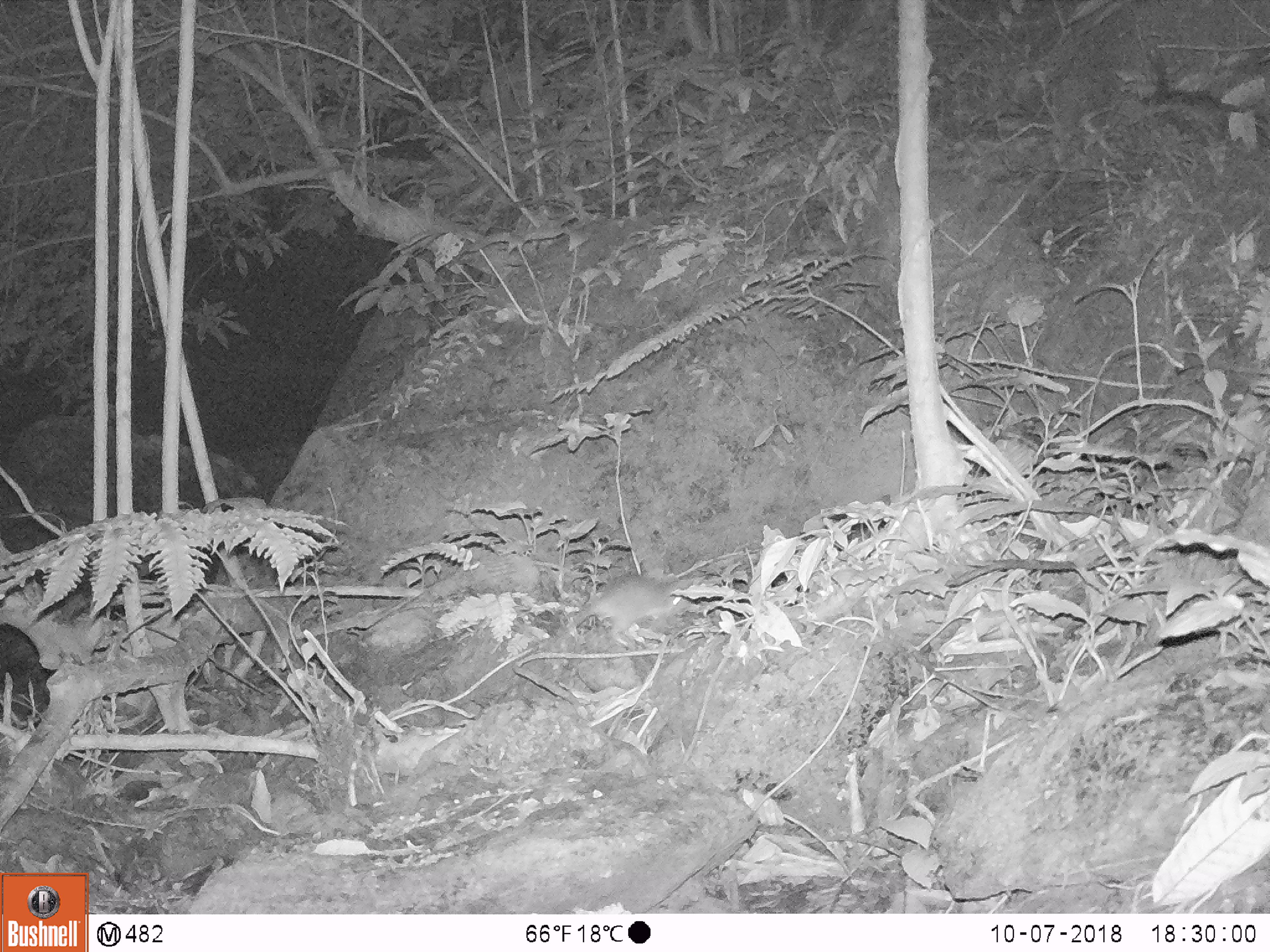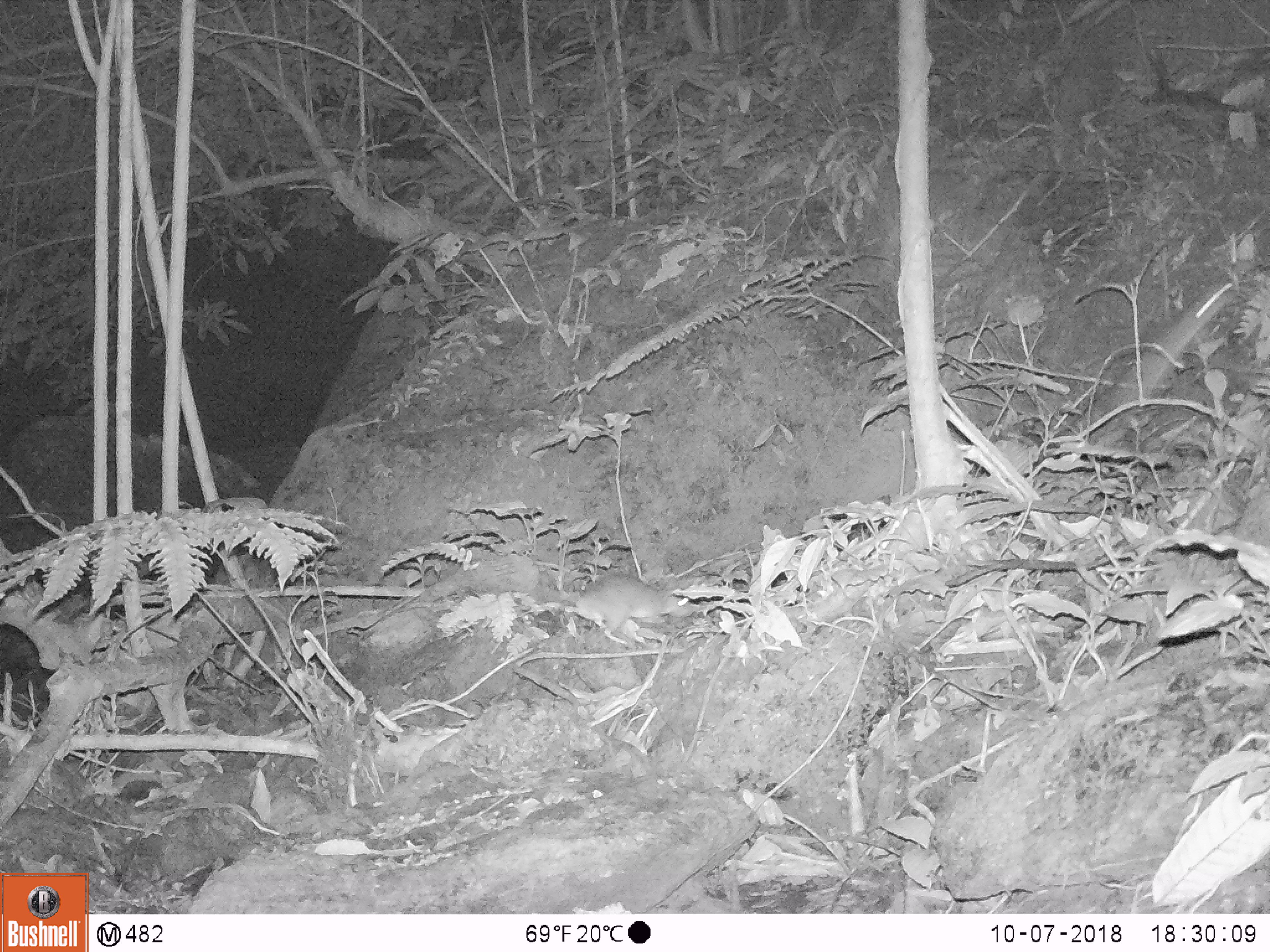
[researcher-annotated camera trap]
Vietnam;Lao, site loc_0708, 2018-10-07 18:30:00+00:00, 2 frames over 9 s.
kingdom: Animalia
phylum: Chordata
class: Mammalia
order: Rodentia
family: Muridae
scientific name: Muridae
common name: old-world mice and rats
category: unidentified murid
Unidentified murid (old-world mice and rats) (Muridae). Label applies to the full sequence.